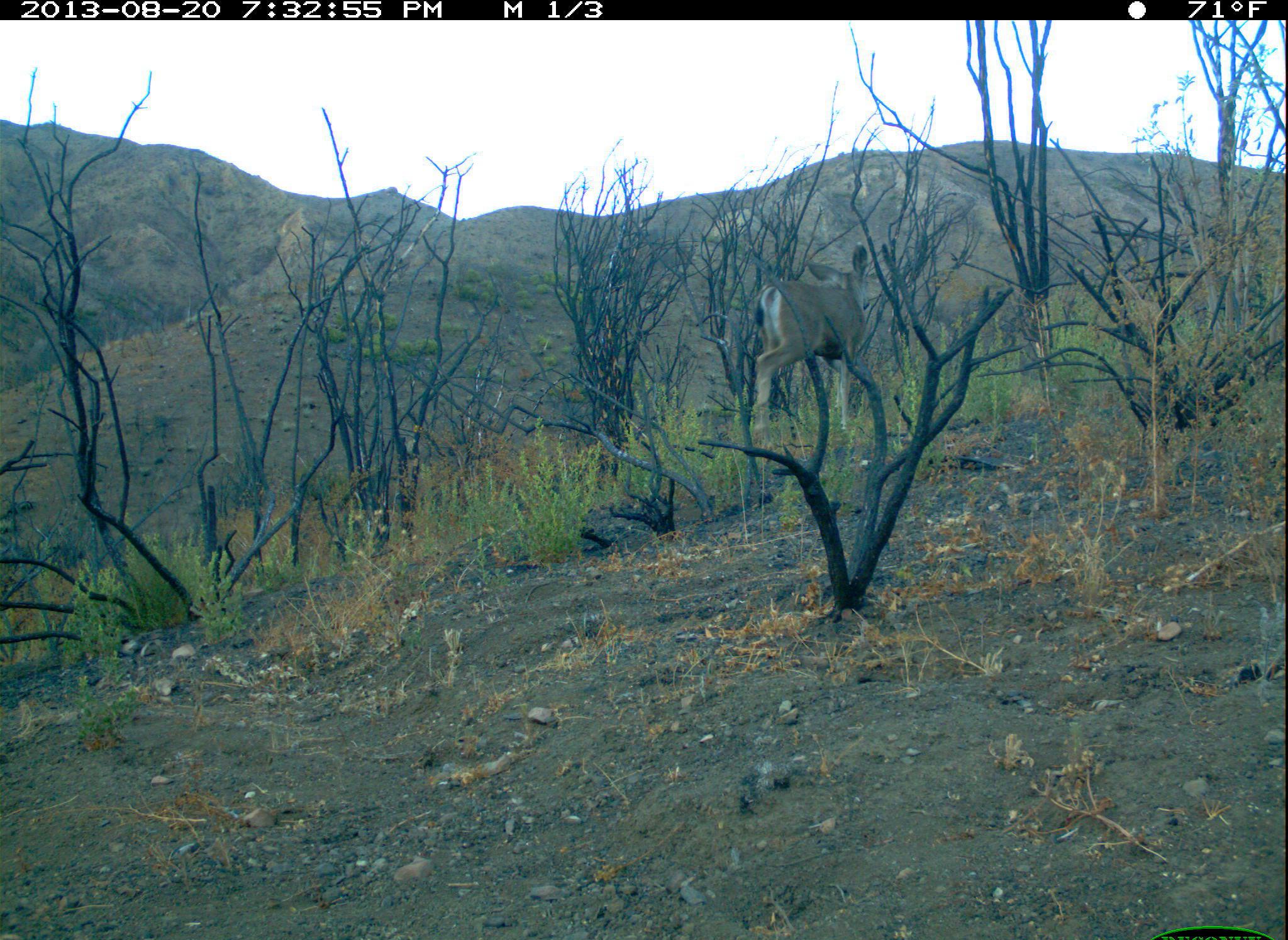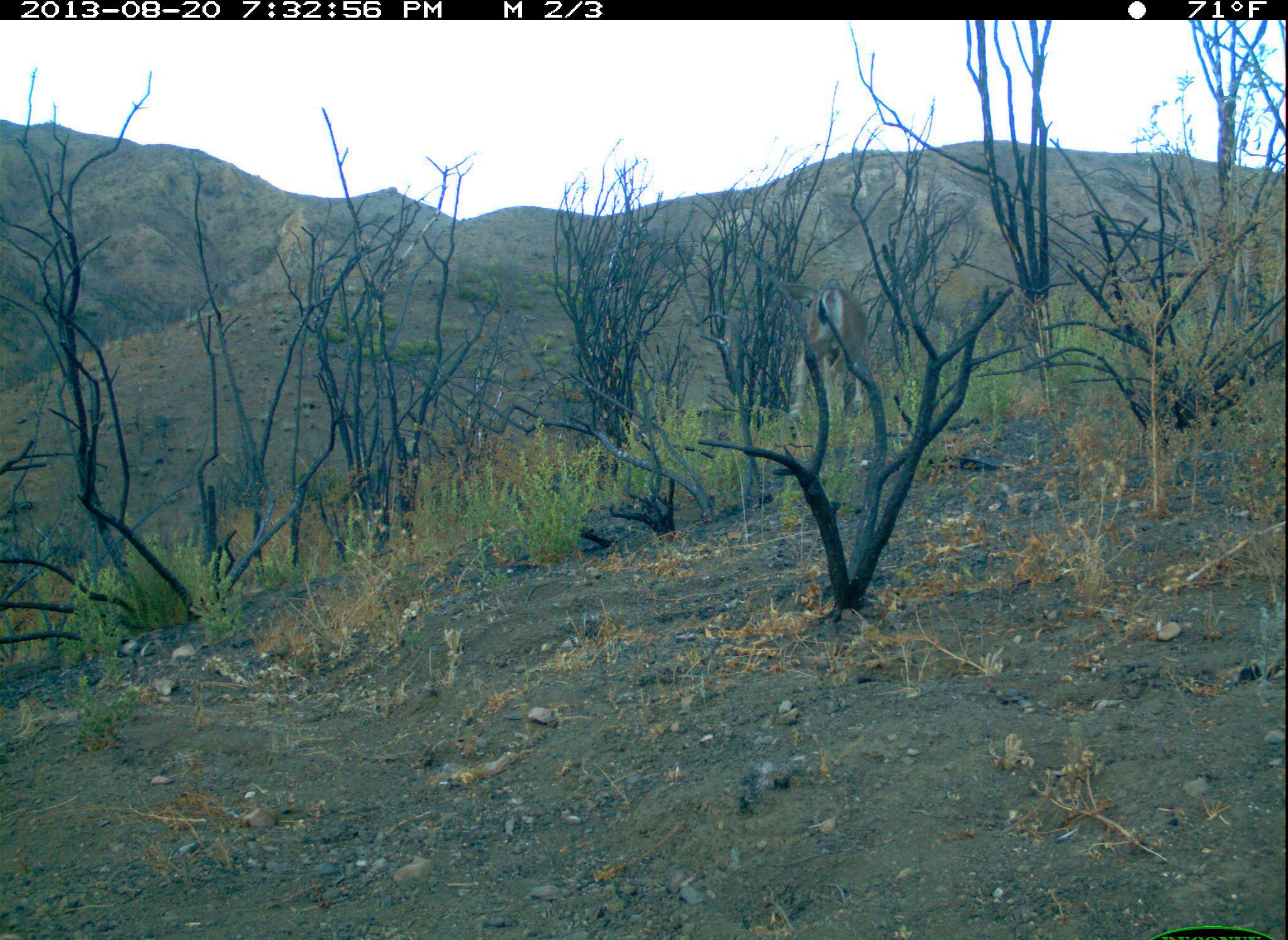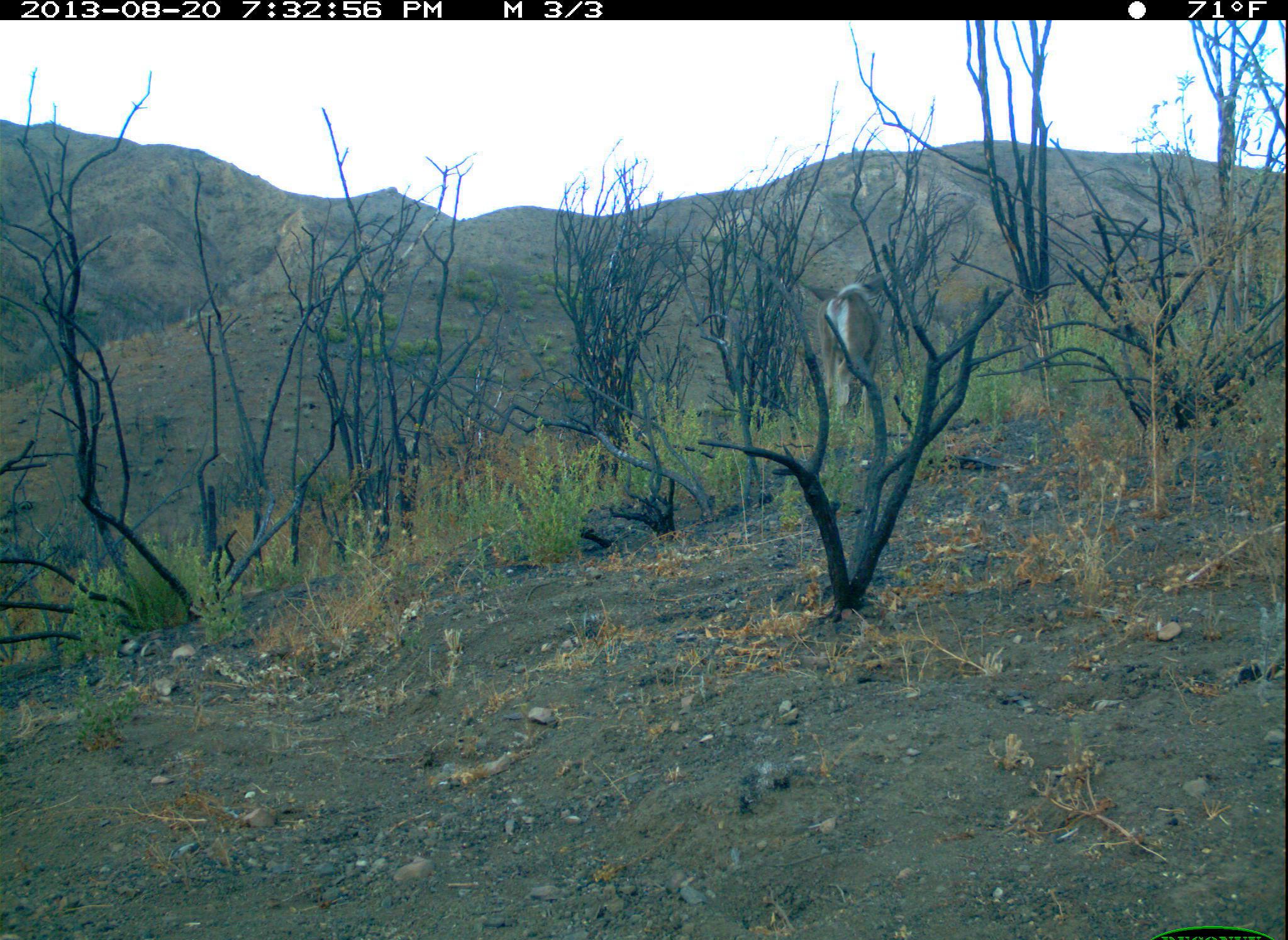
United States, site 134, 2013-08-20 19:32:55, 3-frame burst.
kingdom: Animalia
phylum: Chordata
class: Mammalia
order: Artiodactyla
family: Cervidae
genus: Odocoileus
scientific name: Odocoileus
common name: deer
Deer (Odocoileus).